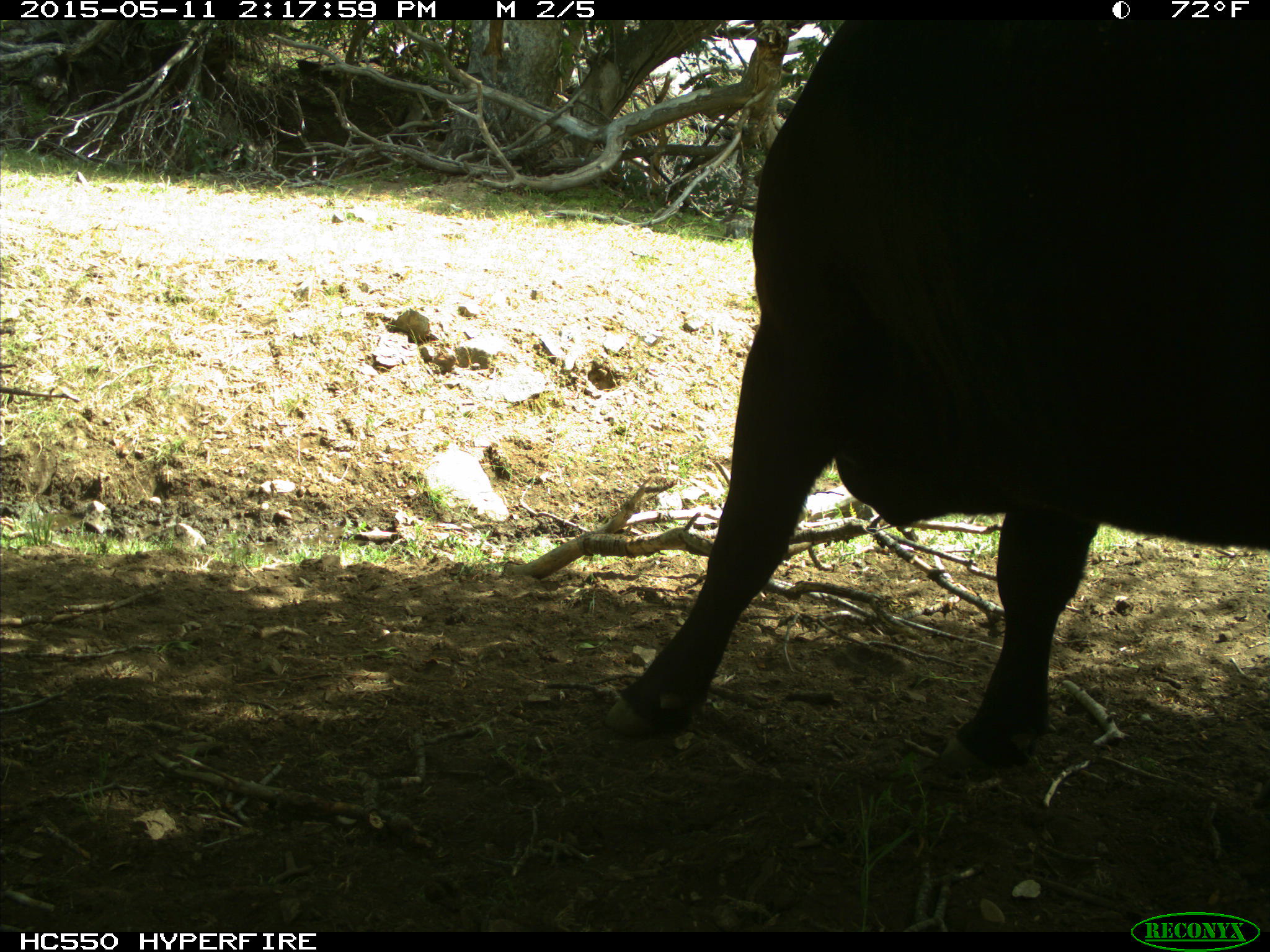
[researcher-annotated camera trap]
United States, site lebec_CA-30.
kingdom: Animalia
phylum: Chordata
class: Mammalia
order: Artiodactyla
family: Bovidae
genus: Bos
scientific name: Bos taurus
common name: domestic cow